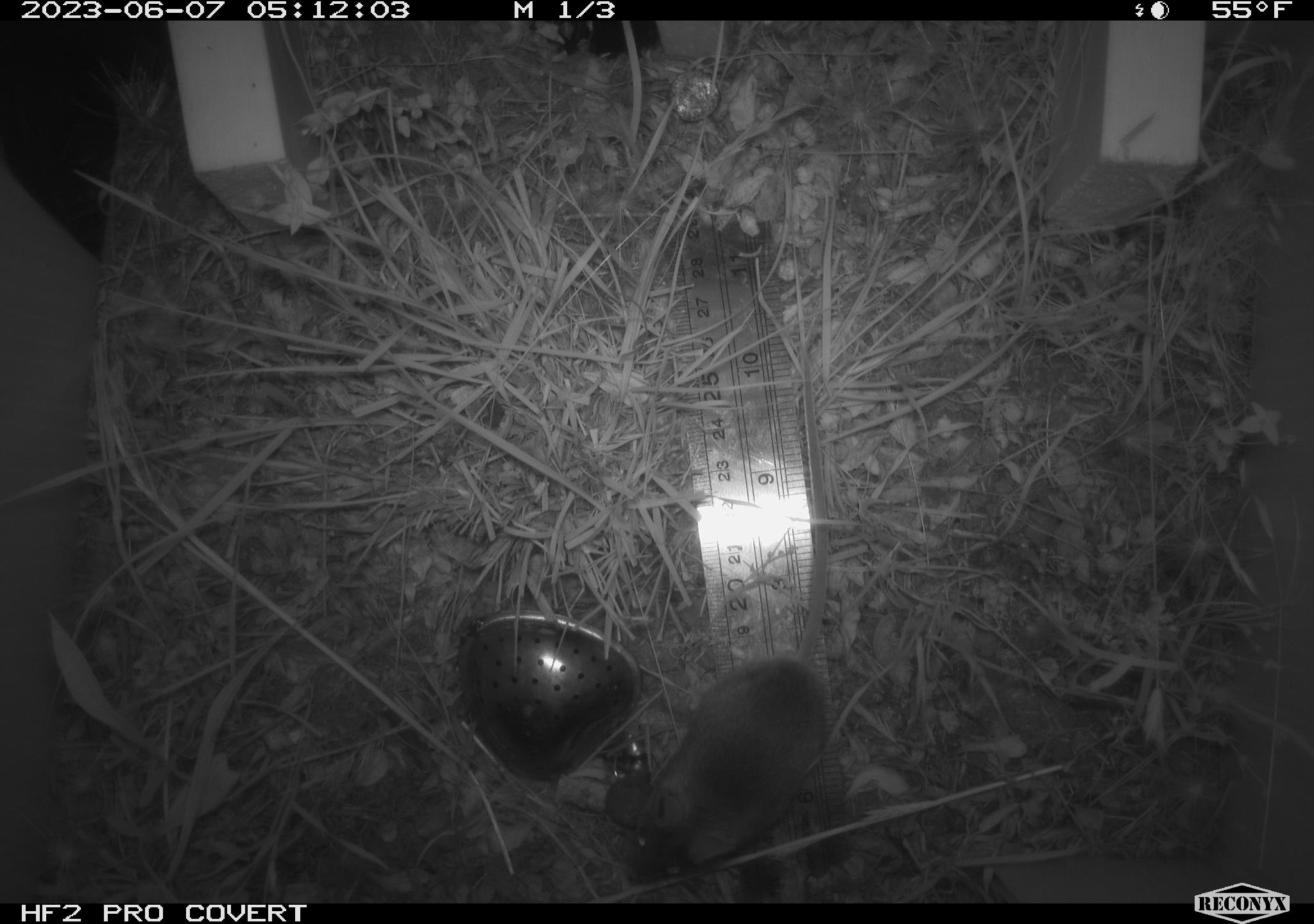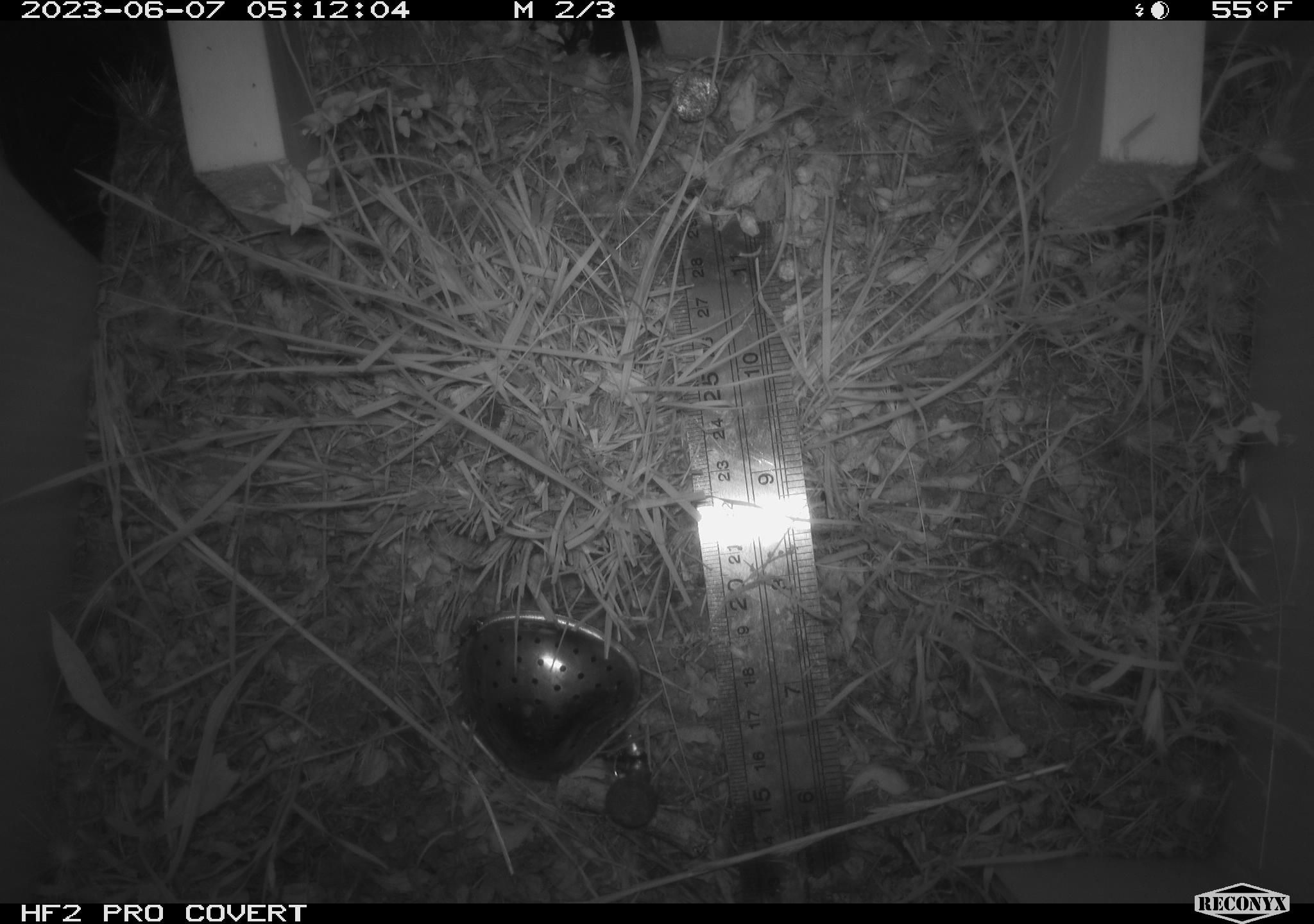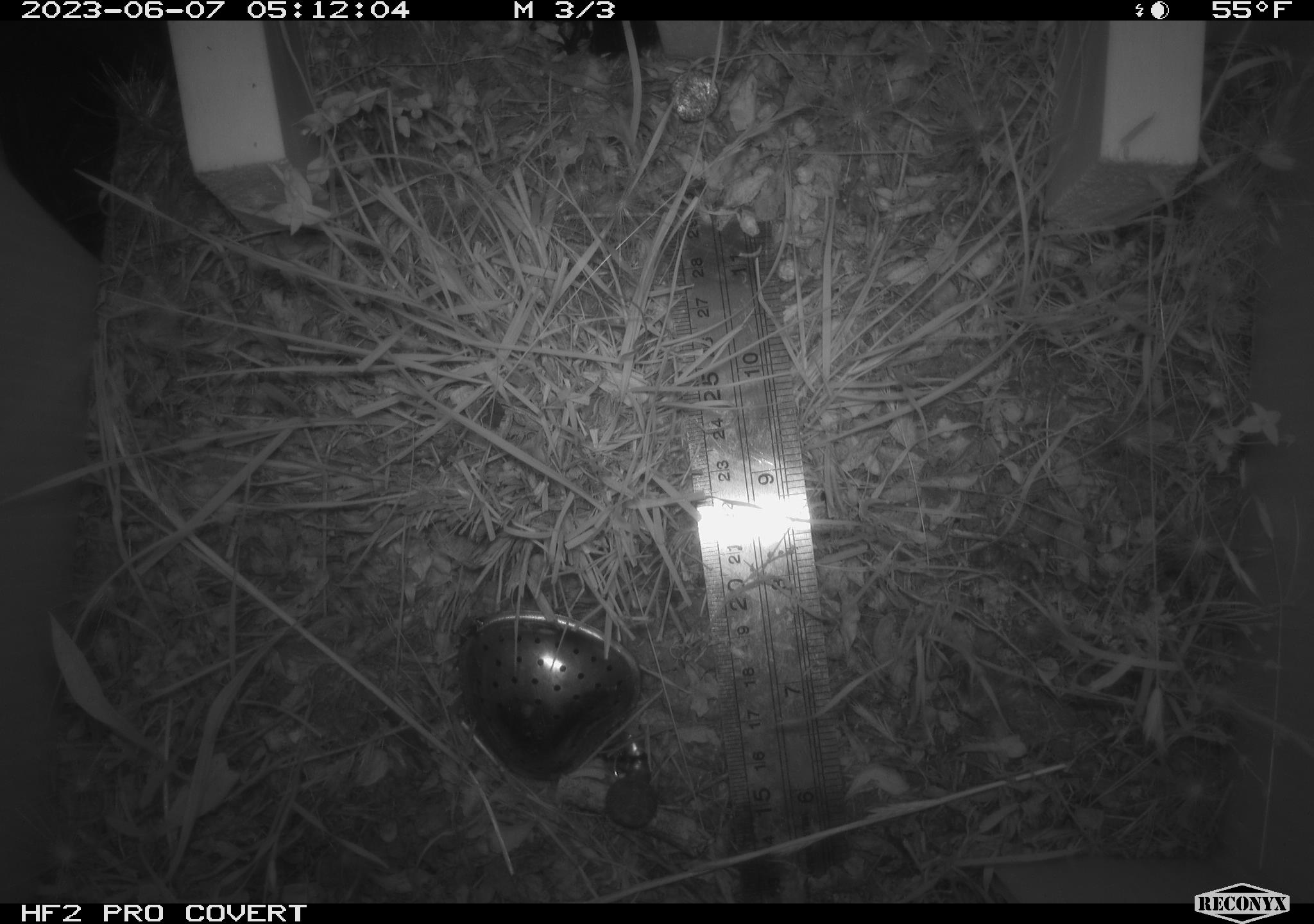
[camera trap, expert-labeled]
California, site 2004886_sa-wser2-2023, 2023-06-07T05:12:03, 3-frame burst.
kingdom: Animalia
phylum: Chordata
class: Mammalia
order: Rodentia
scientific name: Rodentia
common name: mouse species